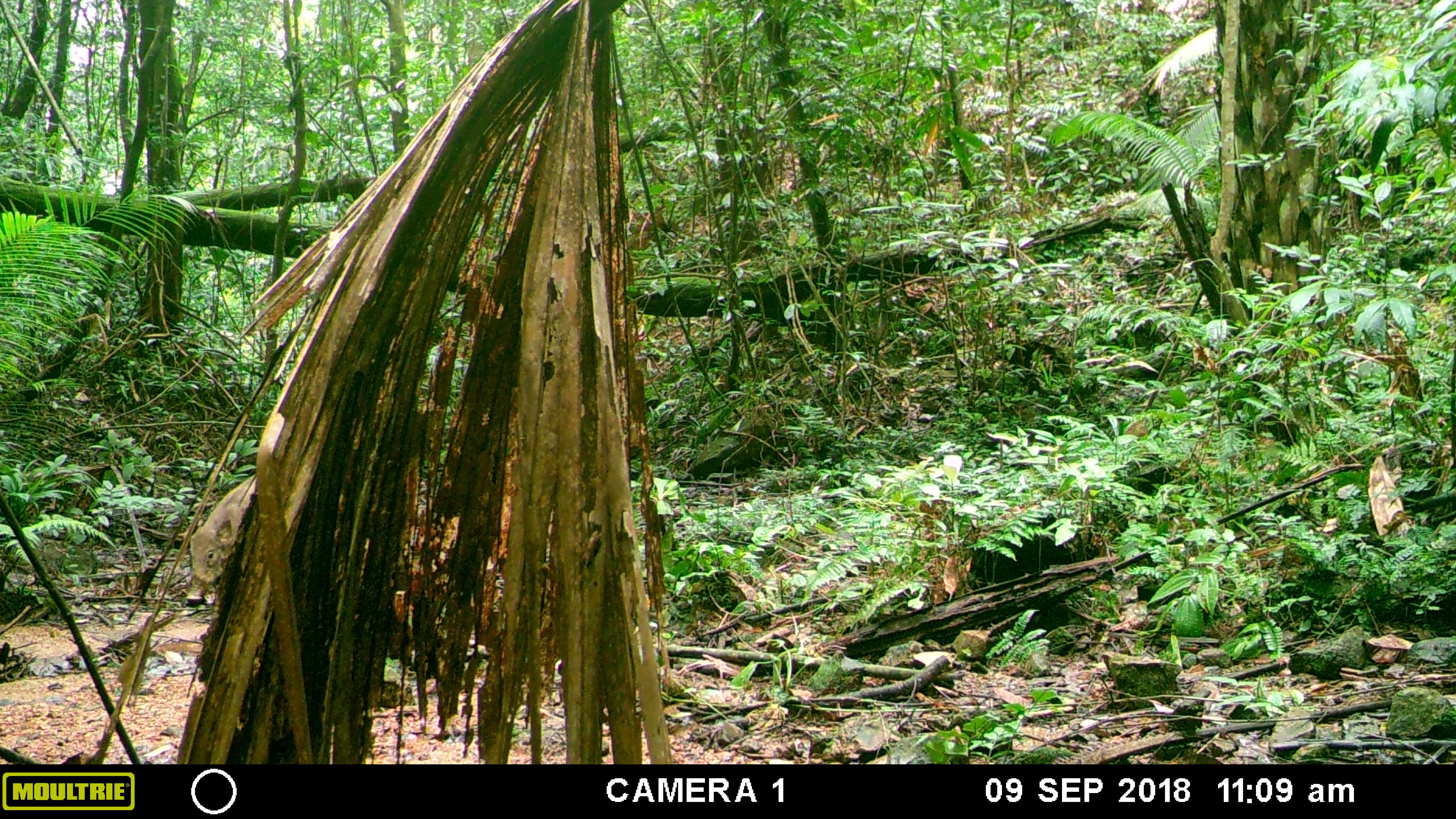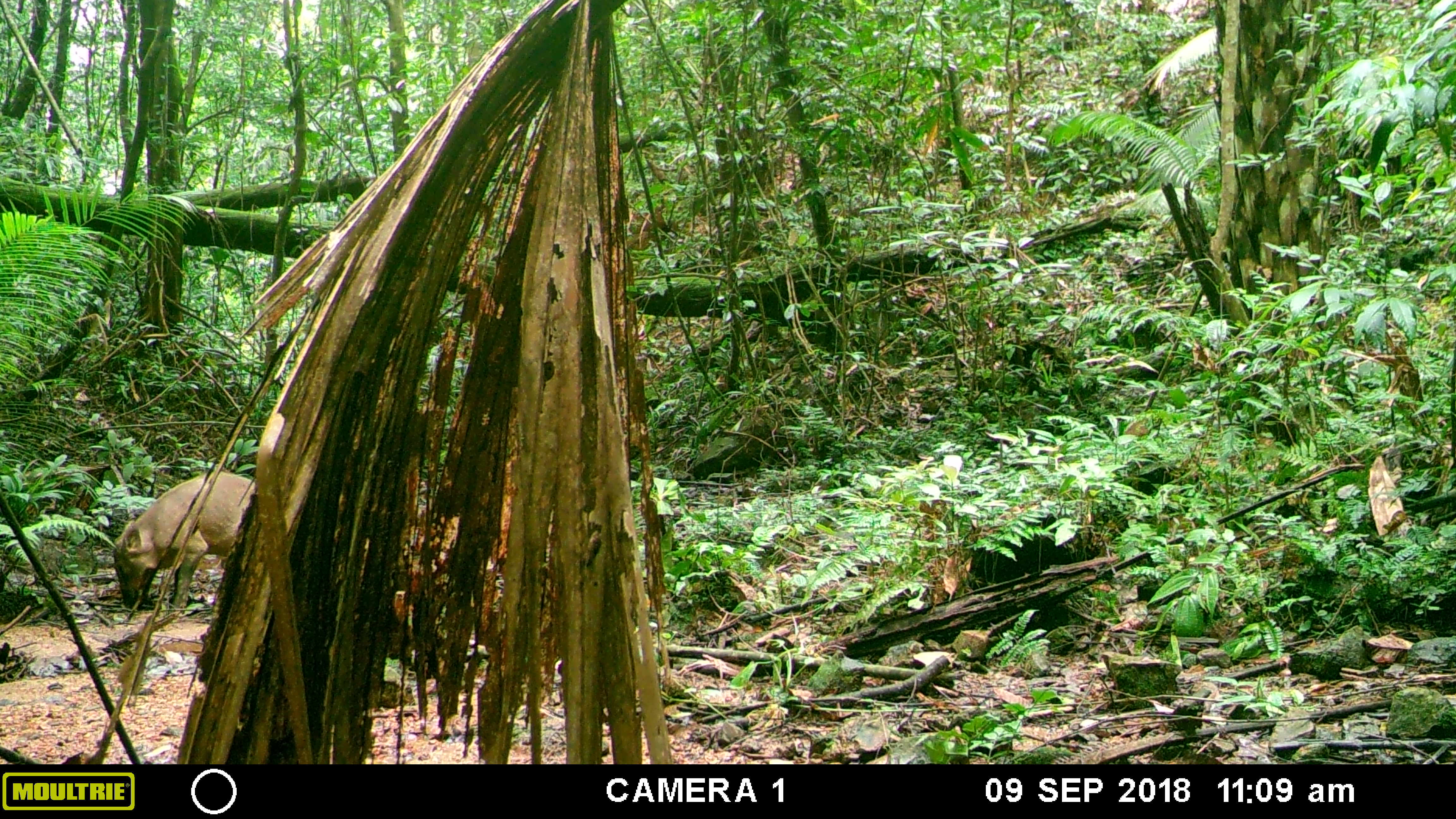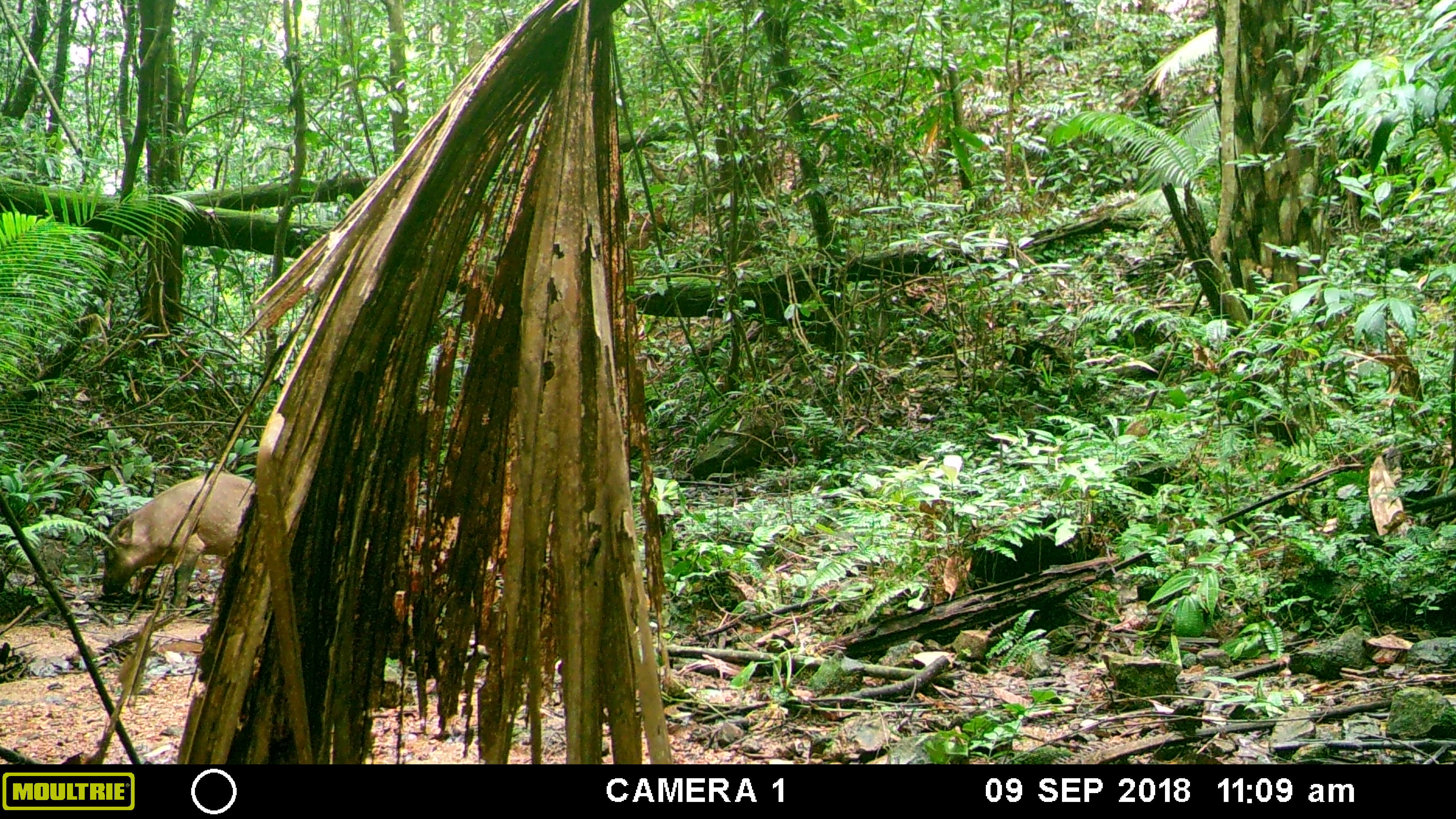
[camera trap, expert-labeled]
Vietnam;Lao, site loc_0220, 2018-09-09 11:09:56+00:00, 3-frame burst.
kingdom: Animalia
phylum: Chordata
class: Mammalia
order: Artiodactyla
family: Suidae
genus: Sus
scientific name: Sus scrofa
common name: eurasian wild pig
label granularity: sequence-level